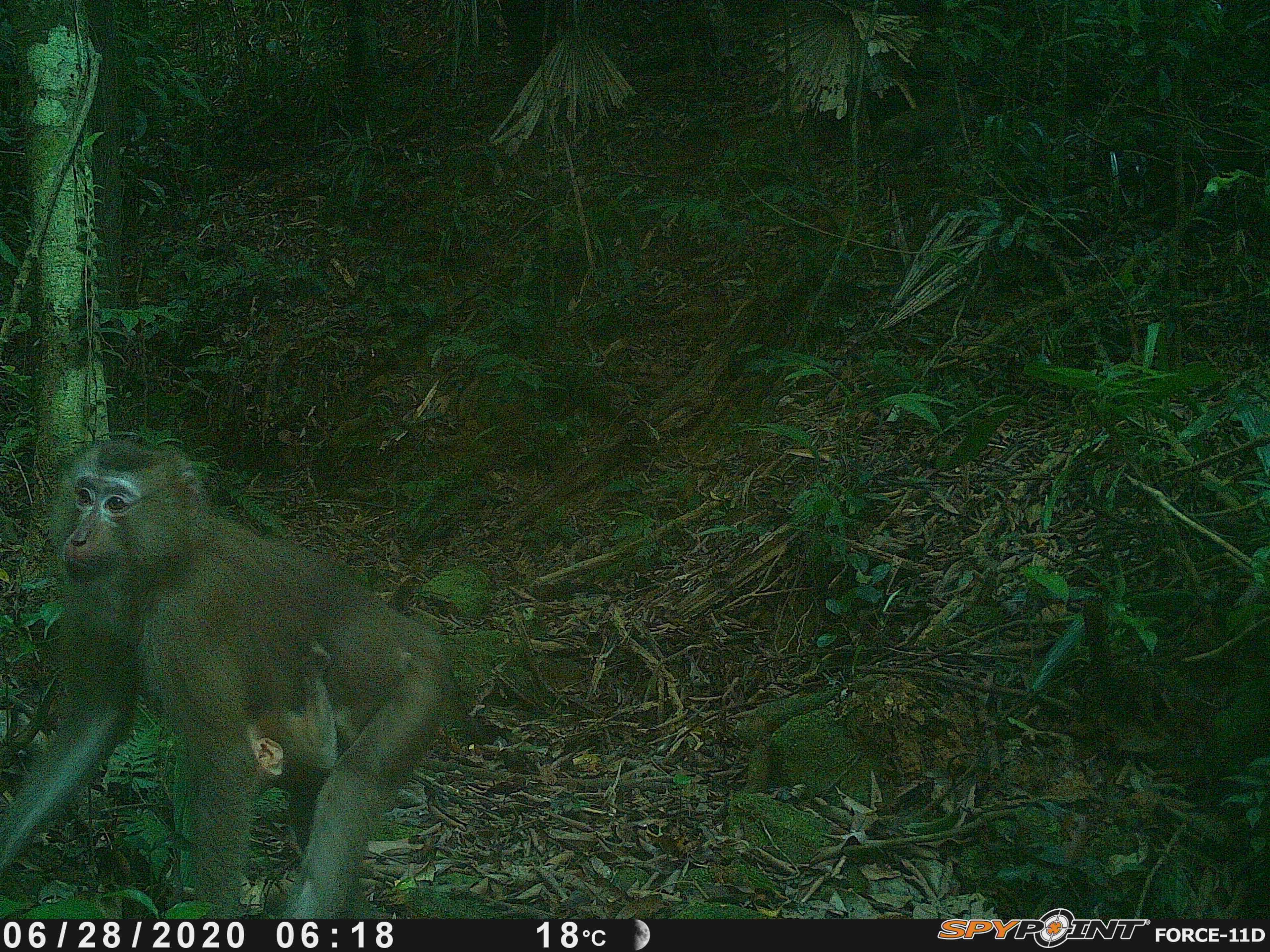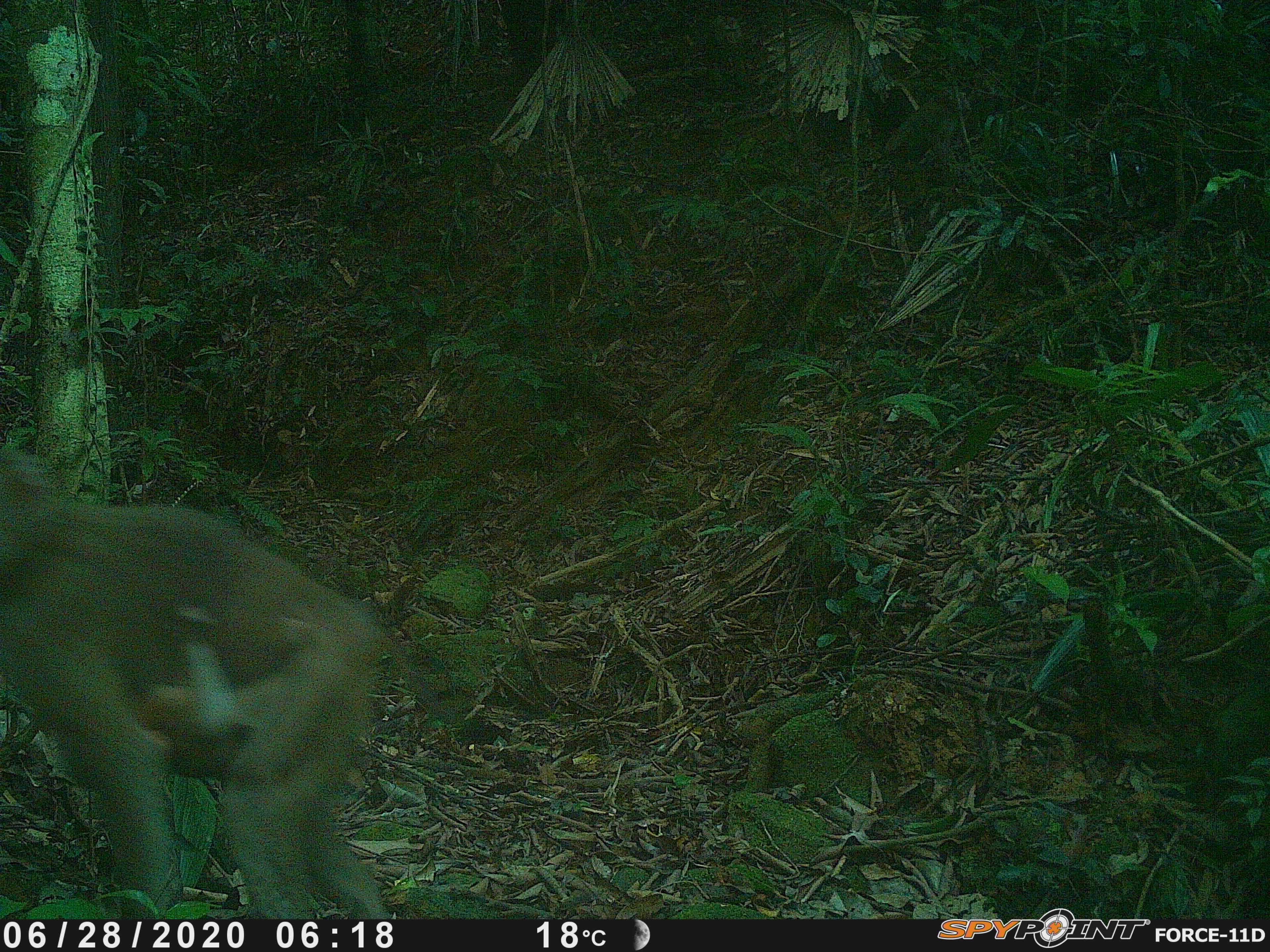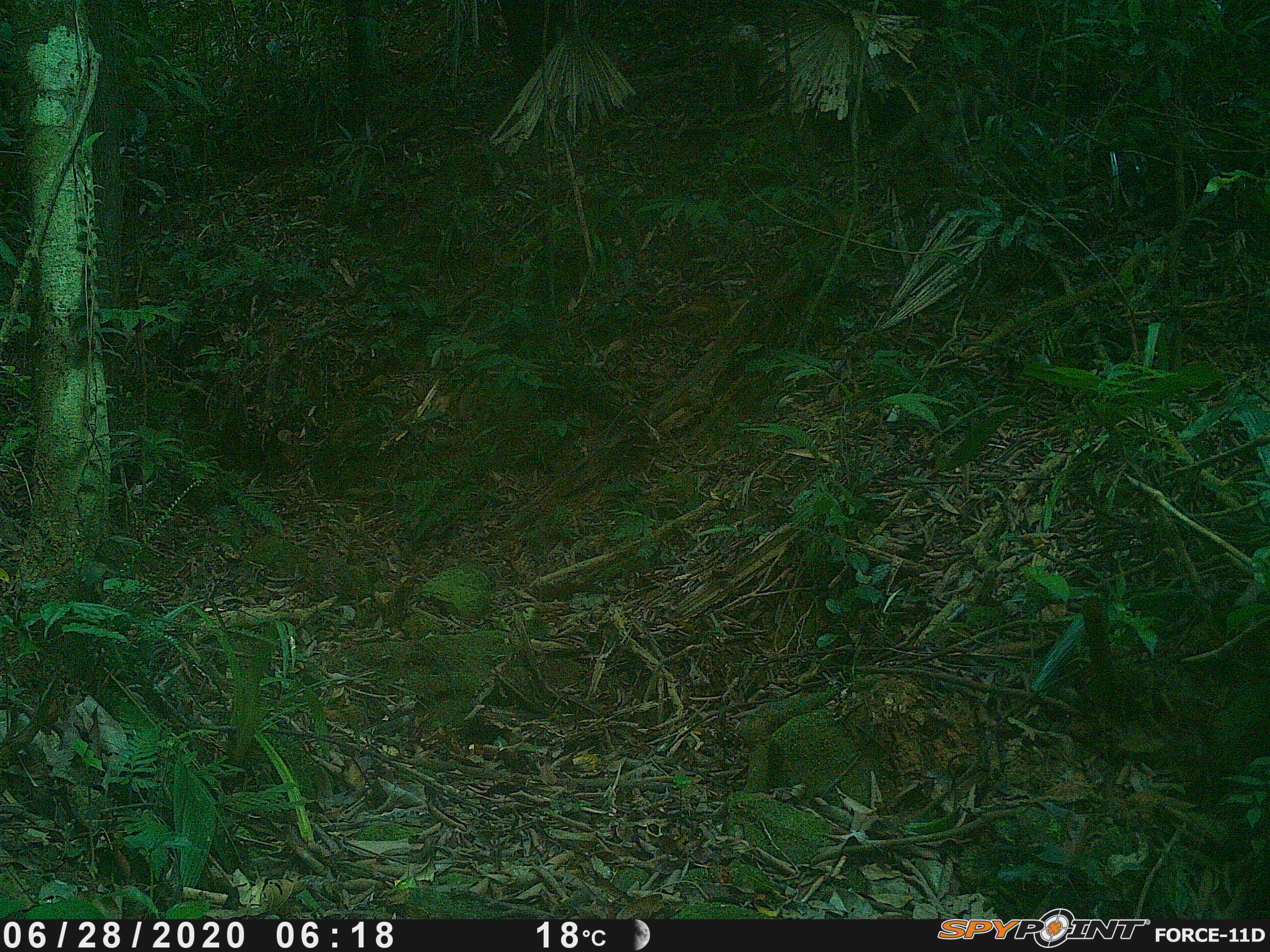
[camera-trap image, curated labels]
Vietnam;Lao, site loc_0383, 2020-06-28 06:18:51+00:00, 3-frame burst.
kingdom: Animalia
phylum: Chordata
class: Mammalia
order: Primates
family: Cercopithecidae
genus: Macaca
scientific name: Macaca nemestrina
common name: pig-tailed macaque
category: pig tailed macaque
Pig tailed macaque (pig-tailed macaque) (Macaca nemestrina). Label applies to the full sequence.